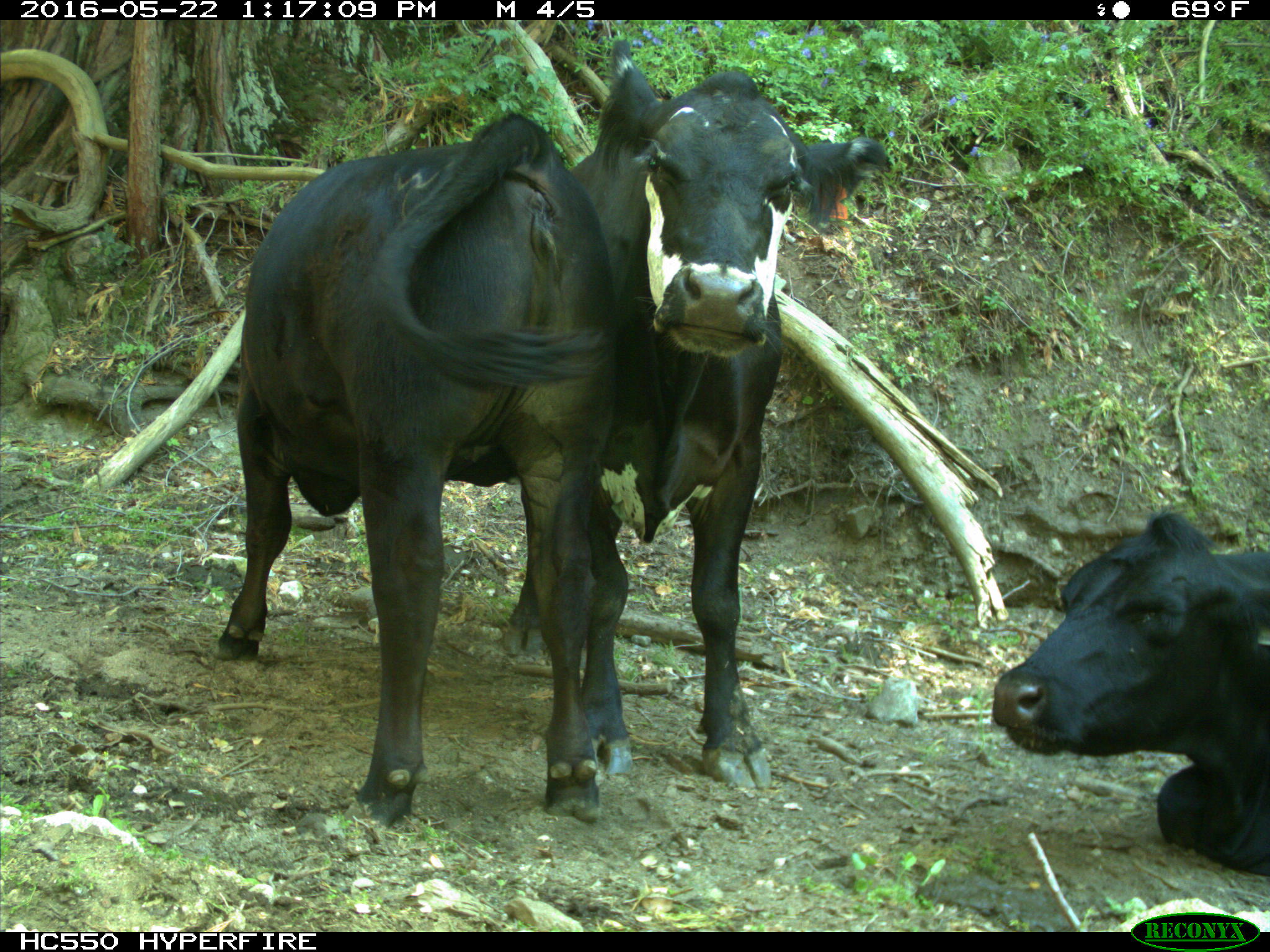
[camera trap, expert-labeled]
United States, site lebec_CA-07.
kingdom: Animalia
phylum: Chordata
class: Mammalia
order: Artiodactyla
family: Bovidae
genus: Bos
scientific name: Bos taurus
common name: domestic cow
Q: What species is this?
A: Bos taurus (domestic cow).